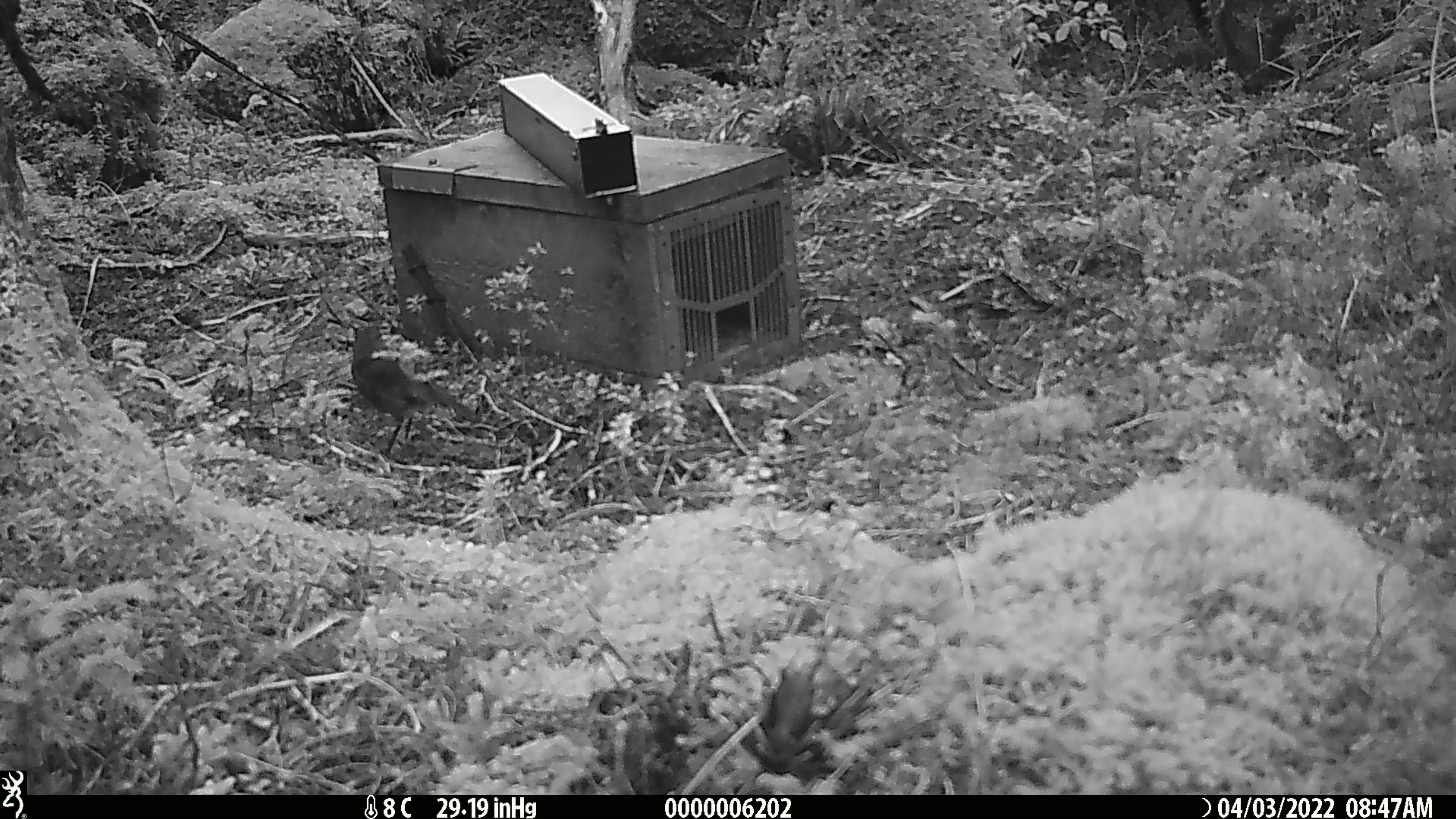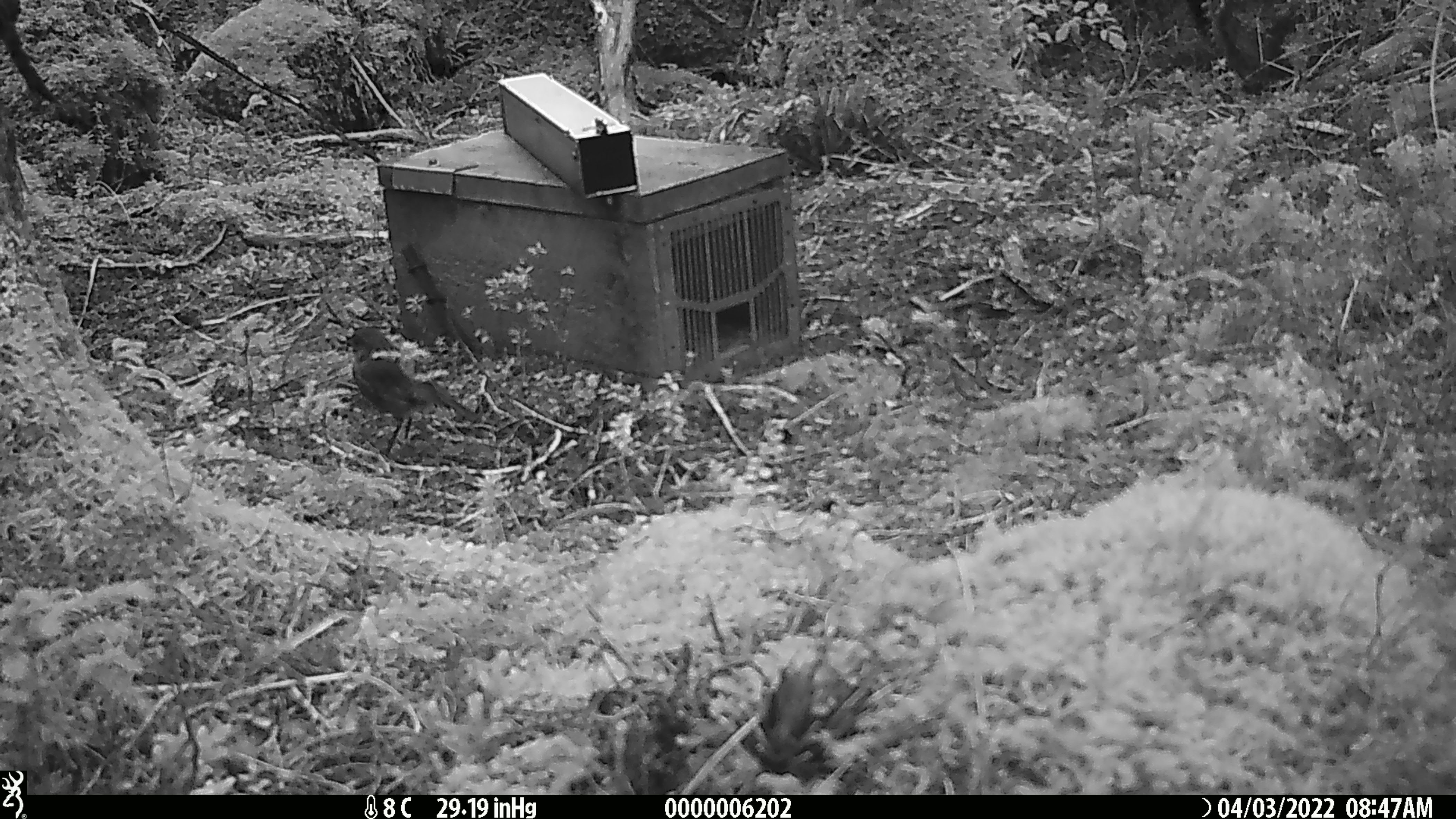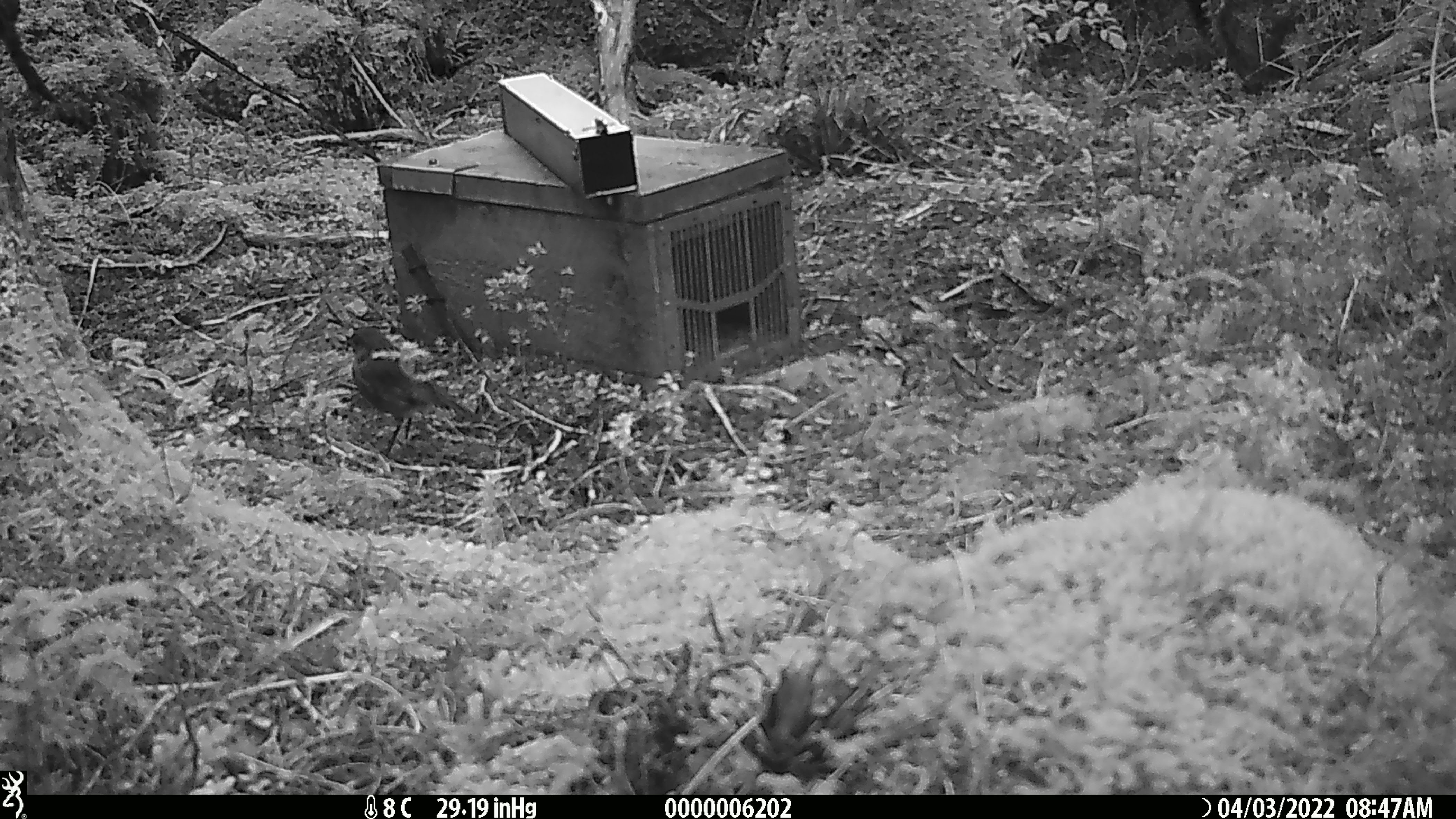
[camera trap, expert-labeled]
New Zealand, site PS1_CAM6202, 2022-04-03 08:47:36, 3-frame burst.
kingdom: Animalia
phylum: Chordata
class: Aves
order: Passeriformes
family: Petroicidae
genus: Petroica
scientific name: Petroica australis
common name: new zealand robin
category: robin